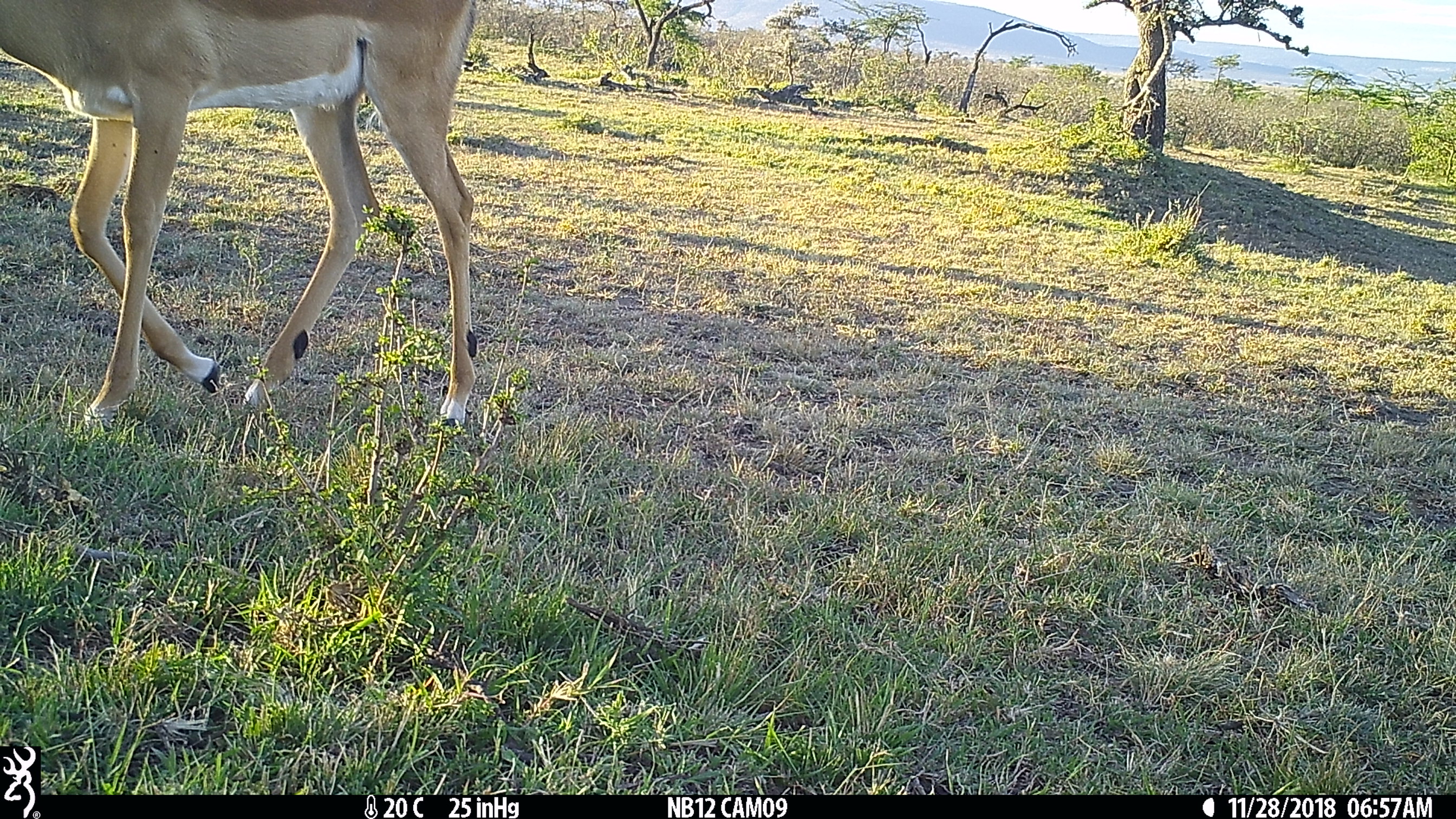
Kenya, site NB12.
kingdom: Animalia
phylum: Chordata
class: Mammalia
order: Artiodactyla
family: Bovidae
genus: Aepyceros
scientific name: Aepyceros melampus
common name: impala